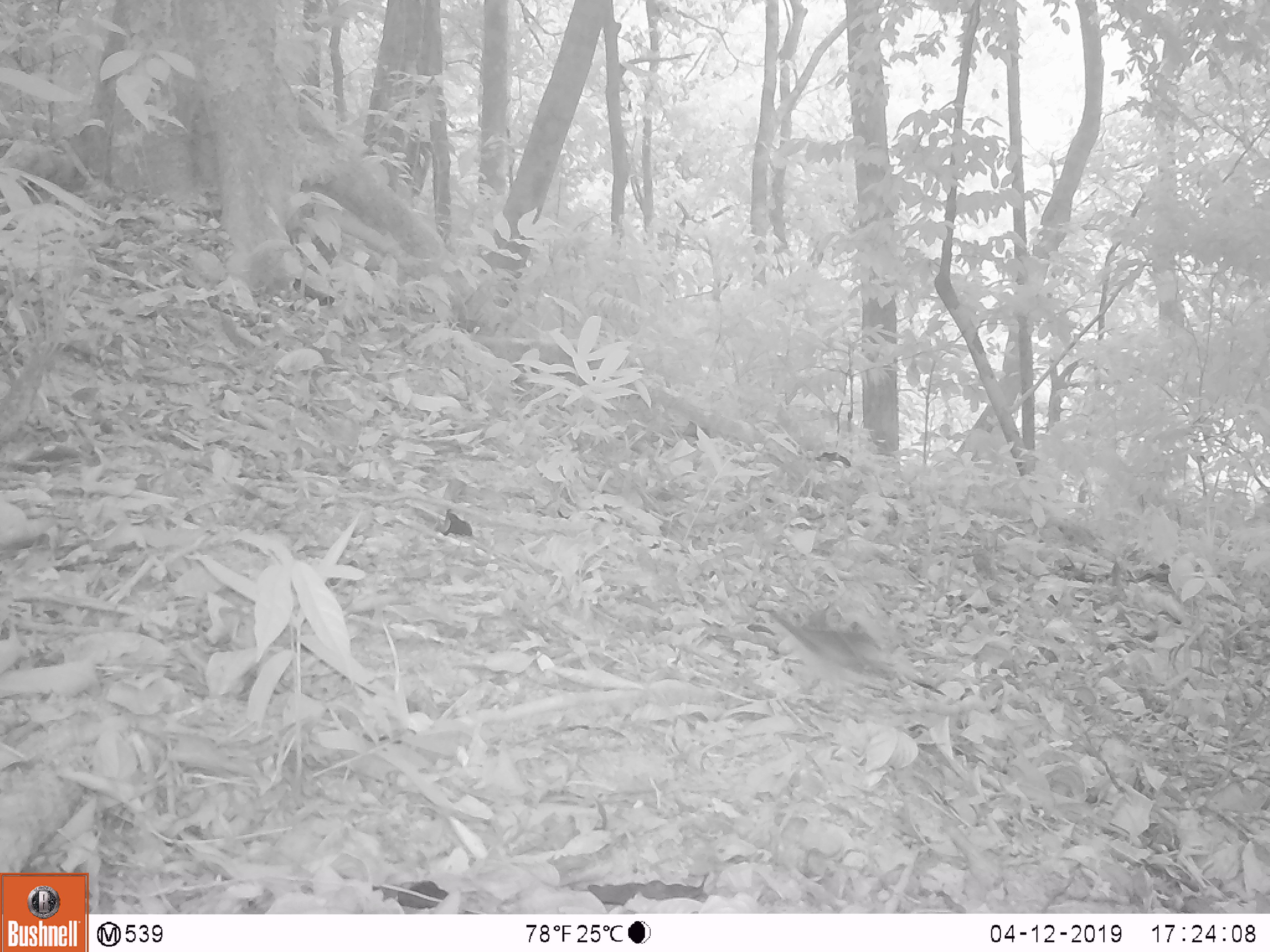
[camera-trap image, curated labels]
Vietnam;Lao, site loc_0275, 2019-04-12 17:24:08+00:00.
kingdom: Animalia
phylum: Chordata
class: Mammalia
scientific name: Mammalia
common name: mammal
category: unidentified small mammal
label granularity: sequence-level